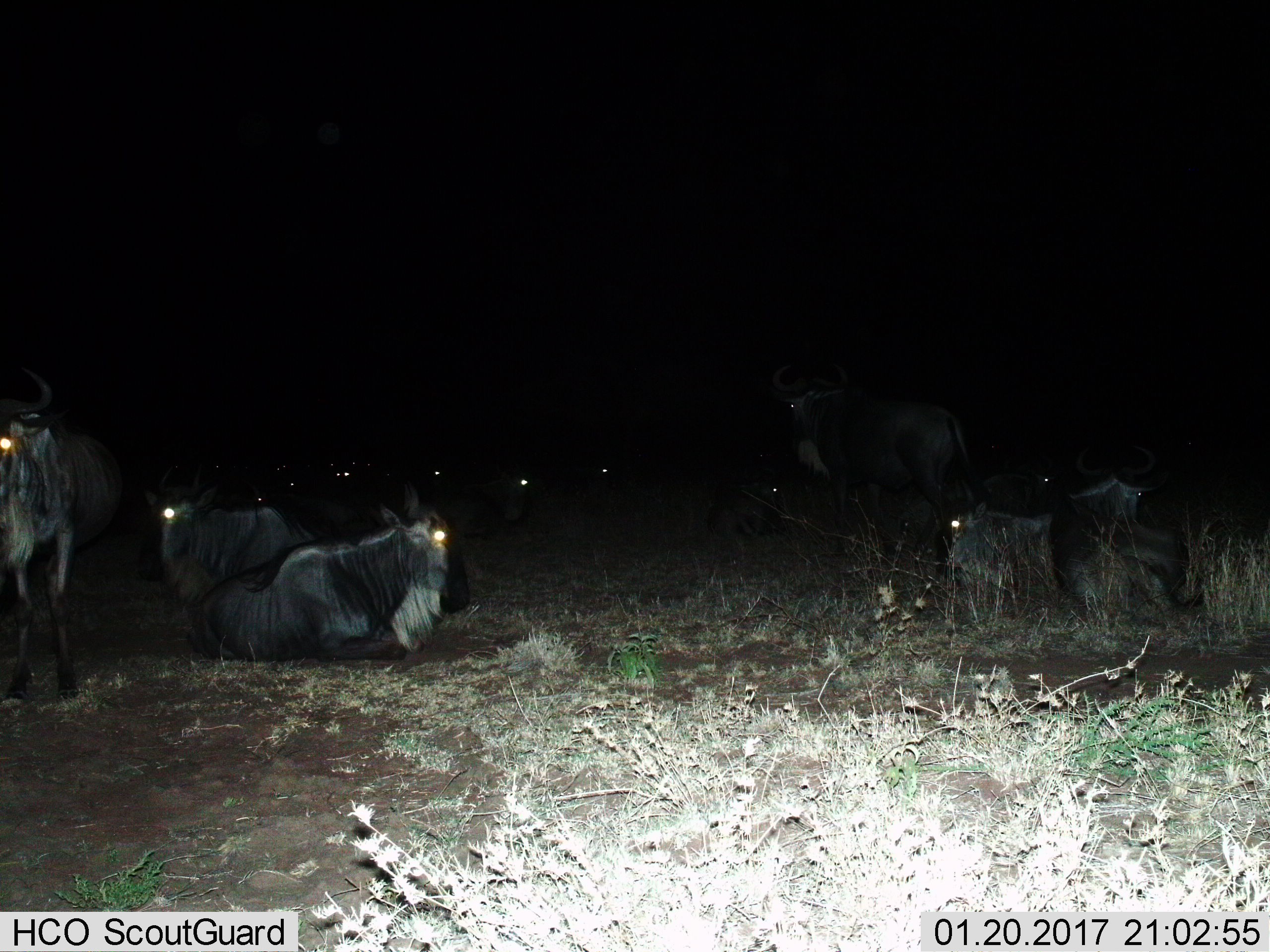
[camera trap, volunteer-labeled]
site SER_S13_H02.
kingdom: Animalia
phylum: Chordata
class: Mammalia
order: Artiodactyla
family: Bovidae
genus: Connochaetes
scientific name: Connochaetes taurinus taurinus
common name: blue wildebeest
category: wildebeestblue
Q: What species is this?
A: Wildebeestblue (blue wildebeest) (Connochaetes taurinus taurinus).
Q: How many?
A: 11-50.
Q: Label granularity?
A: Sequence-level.